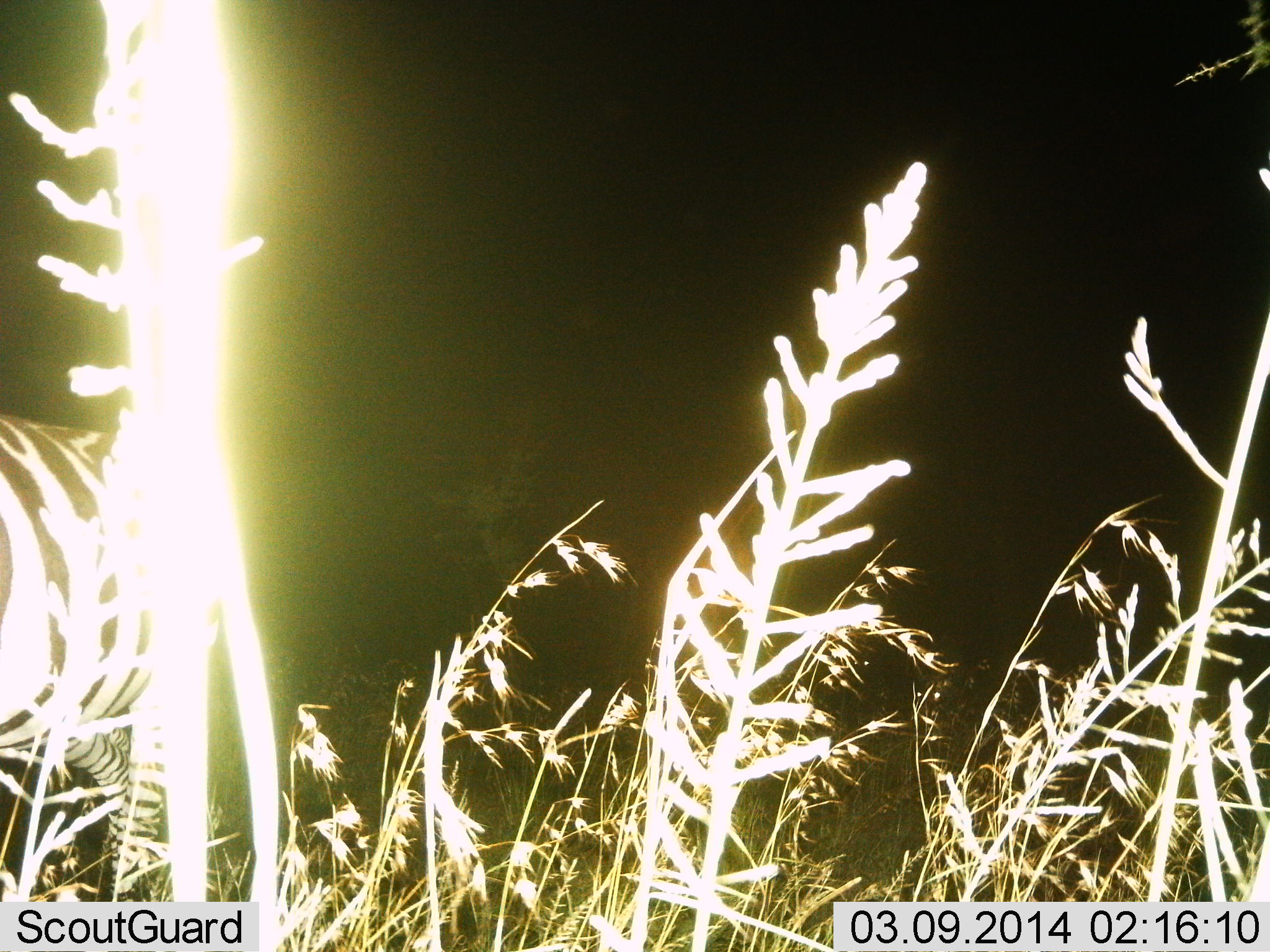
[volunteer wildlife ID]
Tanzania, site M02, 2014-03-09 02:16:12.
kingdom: Animalia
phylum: Chordata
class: Mammalia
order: Perissodactyla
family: Equidae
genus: Equus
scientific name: Equus quagga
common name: plains zebra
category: zebra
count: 1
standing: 45%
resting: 0%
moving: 55%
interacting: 0%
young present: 0%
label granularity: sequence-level